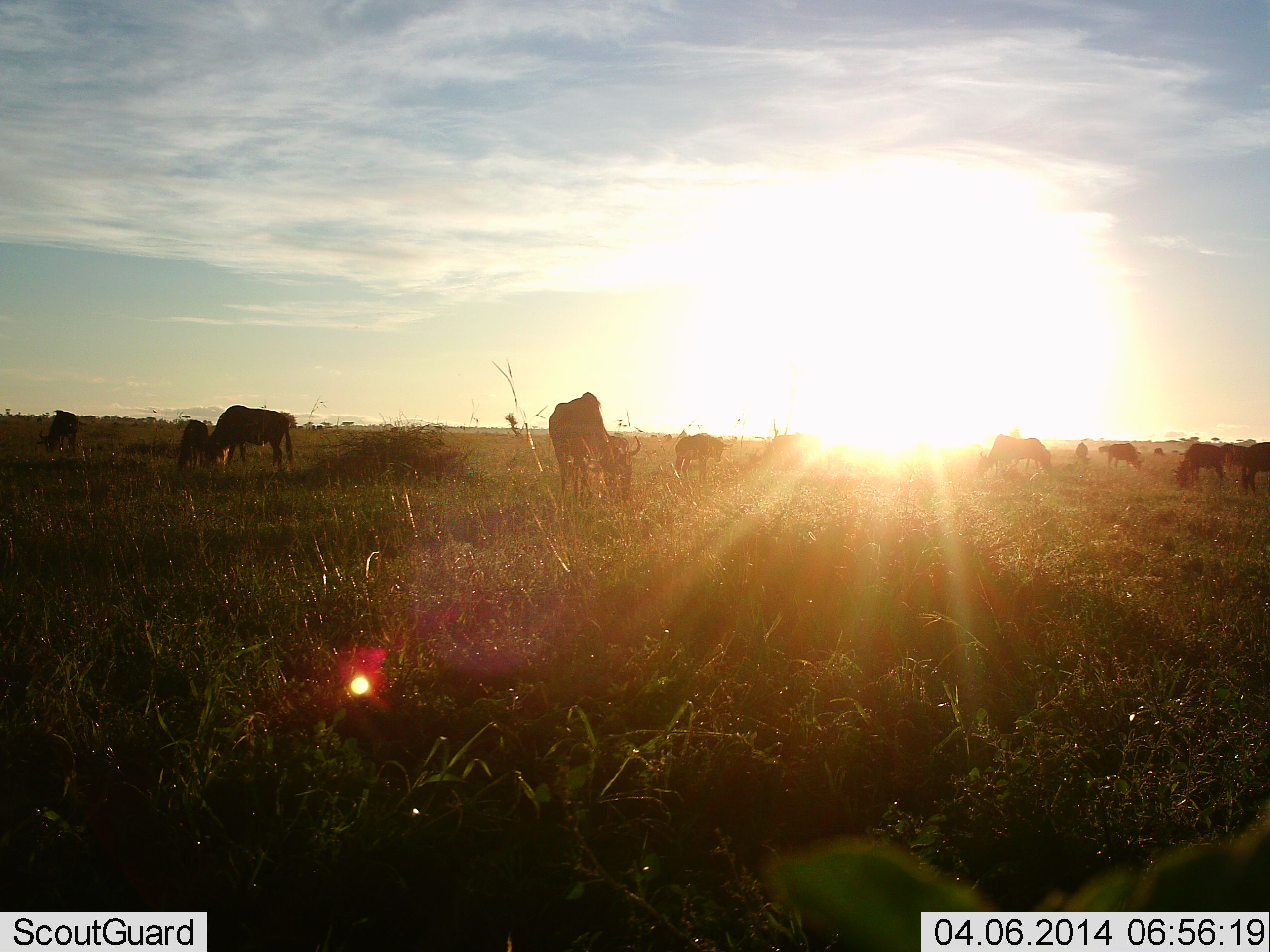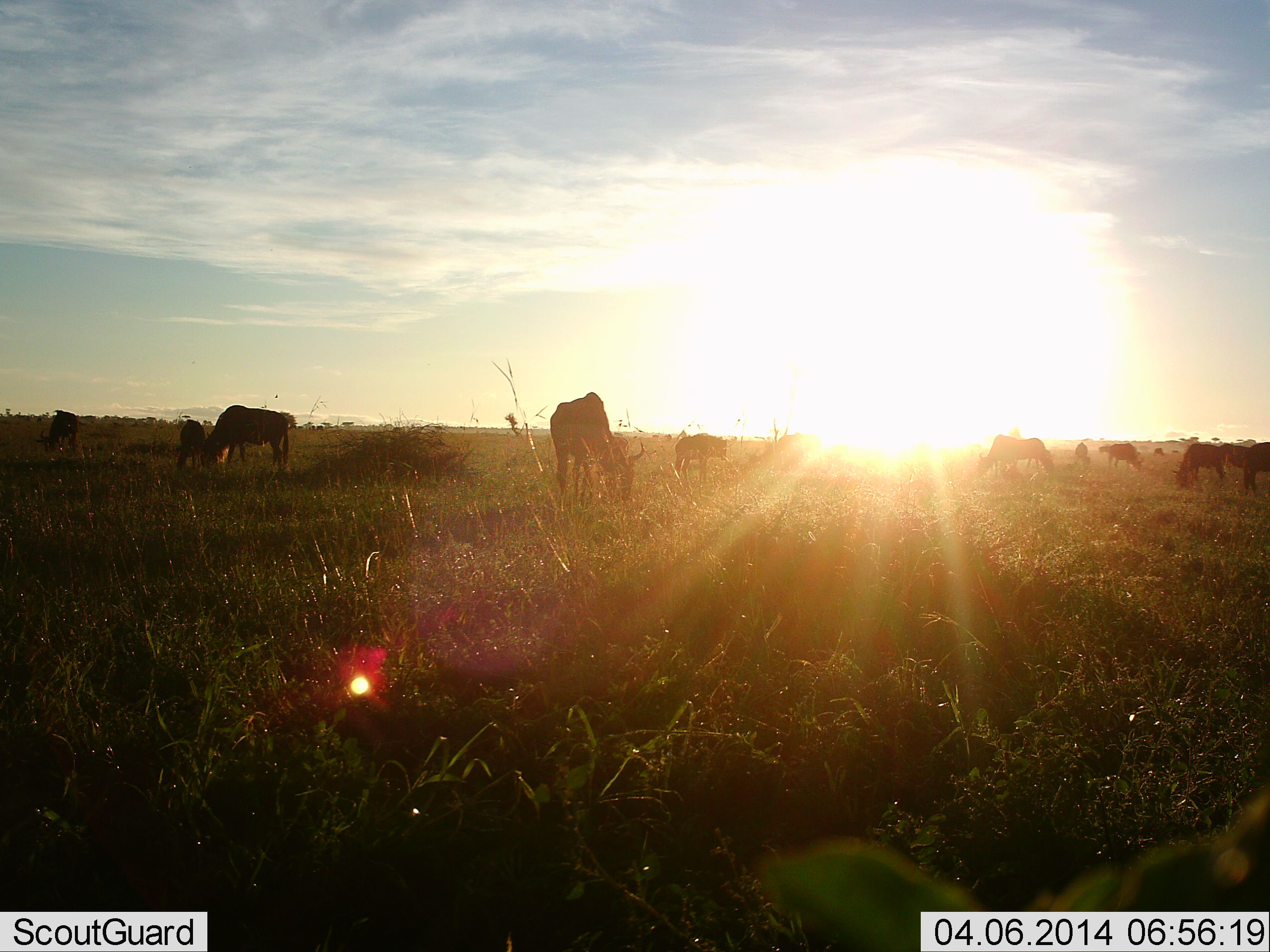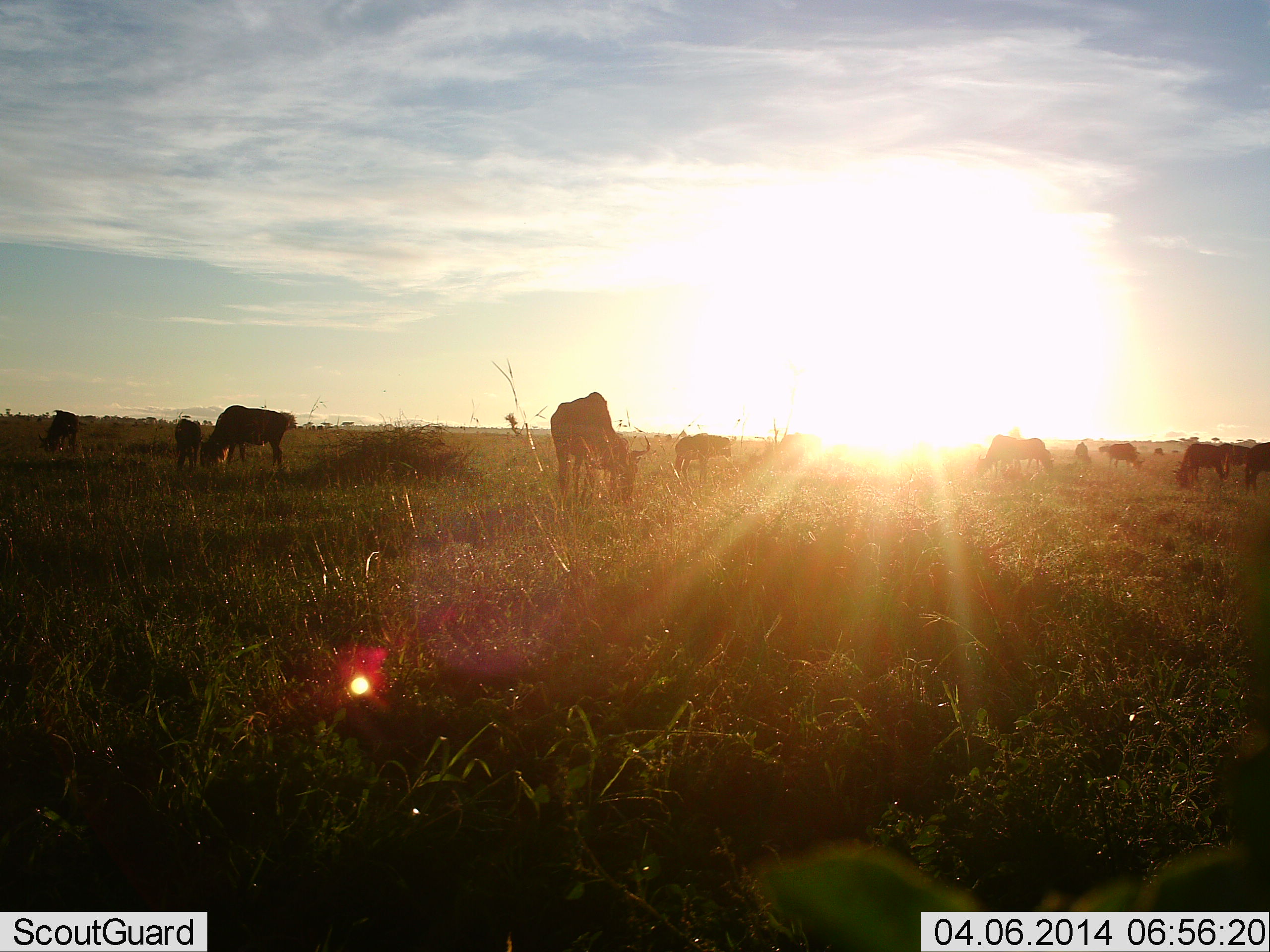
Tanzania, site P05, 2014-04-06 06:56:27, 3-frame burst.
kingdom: Animalia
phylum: Chordata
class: Mammalia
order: Artiodactyla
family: Bovidae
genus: Connochaetes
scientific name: Connochaetes taurinus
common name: blue wildebeest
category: wildebeest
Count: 11-50.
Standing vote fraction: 60%.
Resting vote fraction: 0%.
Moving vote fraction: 0%.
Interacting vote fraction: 0%.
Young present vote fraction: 20%.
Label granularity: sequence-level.